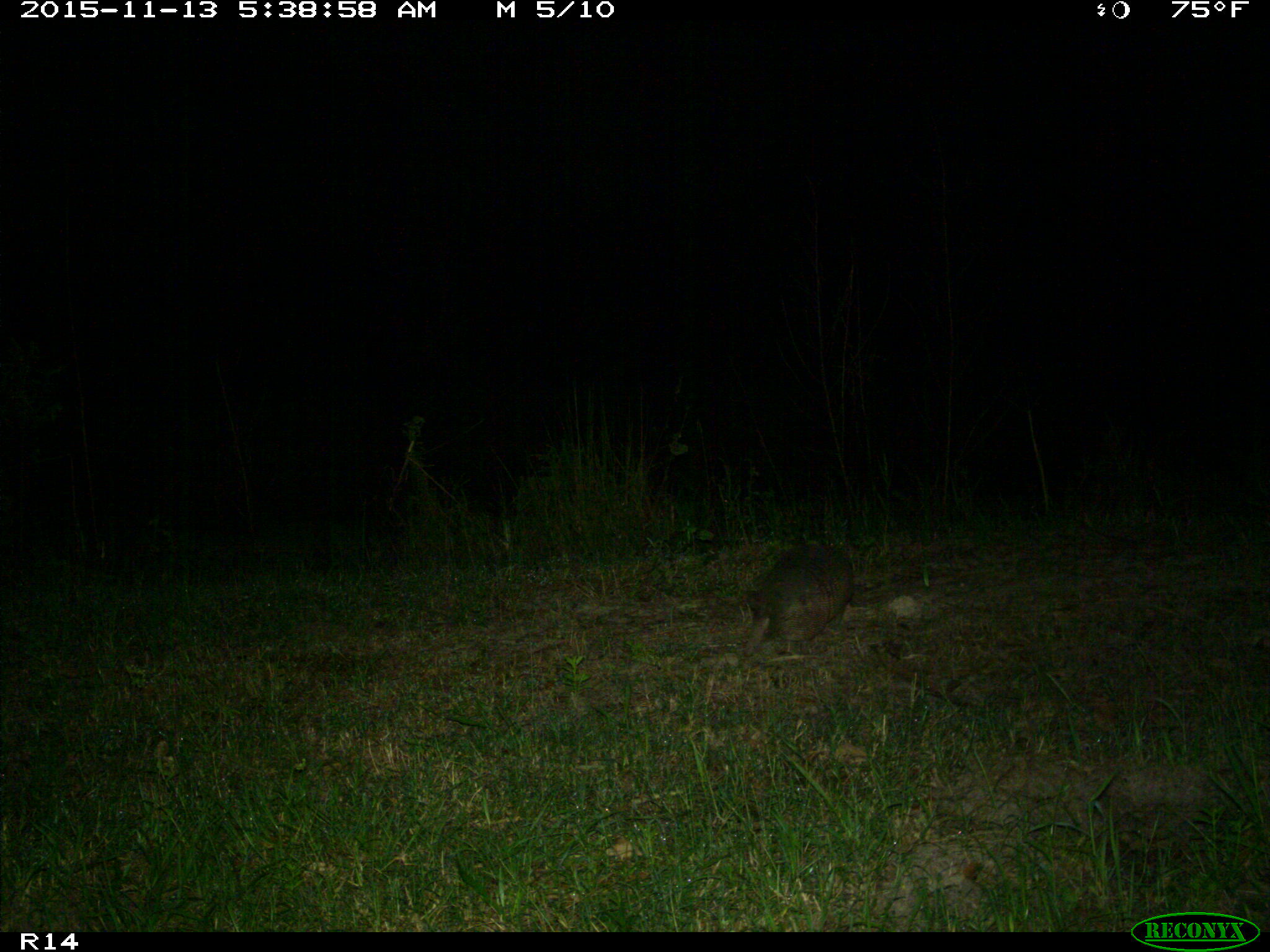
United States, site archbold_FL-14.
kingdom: Animalia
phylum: Chordata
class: Mammalia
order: Cingulata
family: Dasypodidae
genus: Dasypus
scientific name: Dasypus novemcinctus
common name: nine-banded armadillo